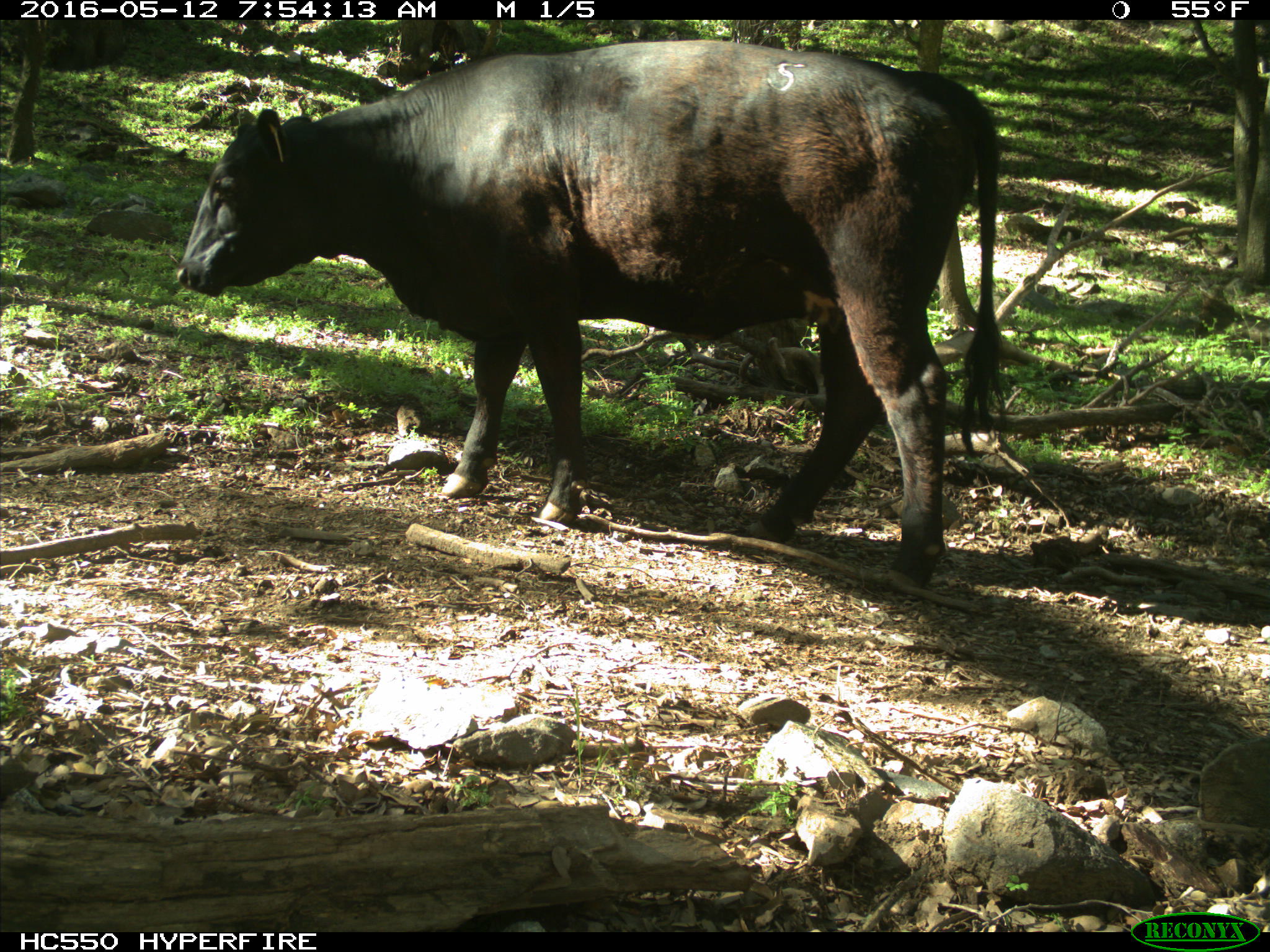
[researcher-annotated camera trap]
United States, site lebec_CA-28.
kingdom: Animalia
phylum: Chordata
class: Mammalia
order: Artiodactyla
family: Bovidae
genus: Bos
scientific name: Bos taurus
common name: domestic cow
Bos taurus (domestic cow).